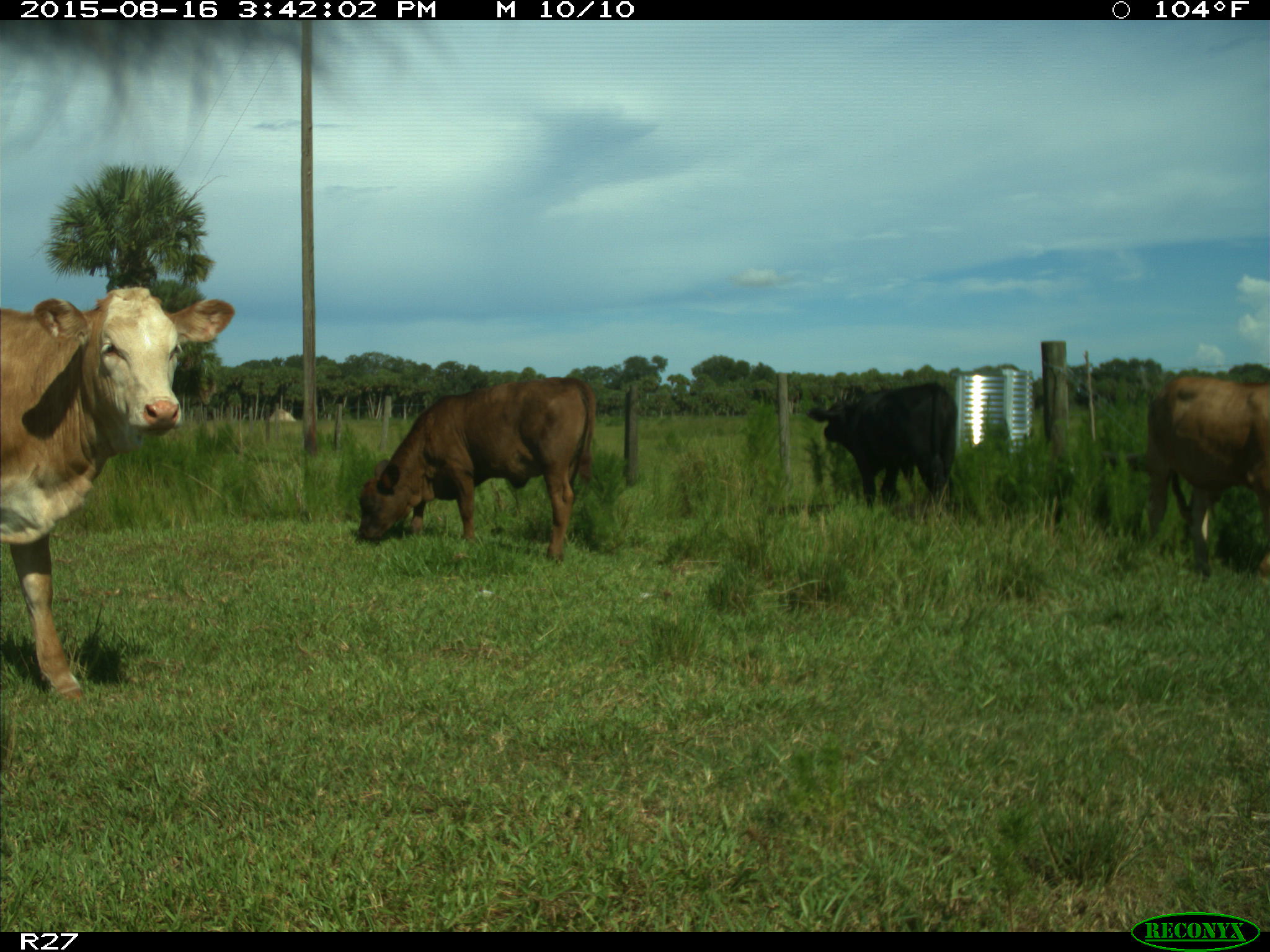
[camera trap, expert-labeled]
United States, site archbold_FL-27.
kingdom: Animalia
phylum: Chordata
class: Mammalia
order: Artiodactyla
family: Bovidae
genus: Bos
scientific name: Bos taurus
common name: domestic cow